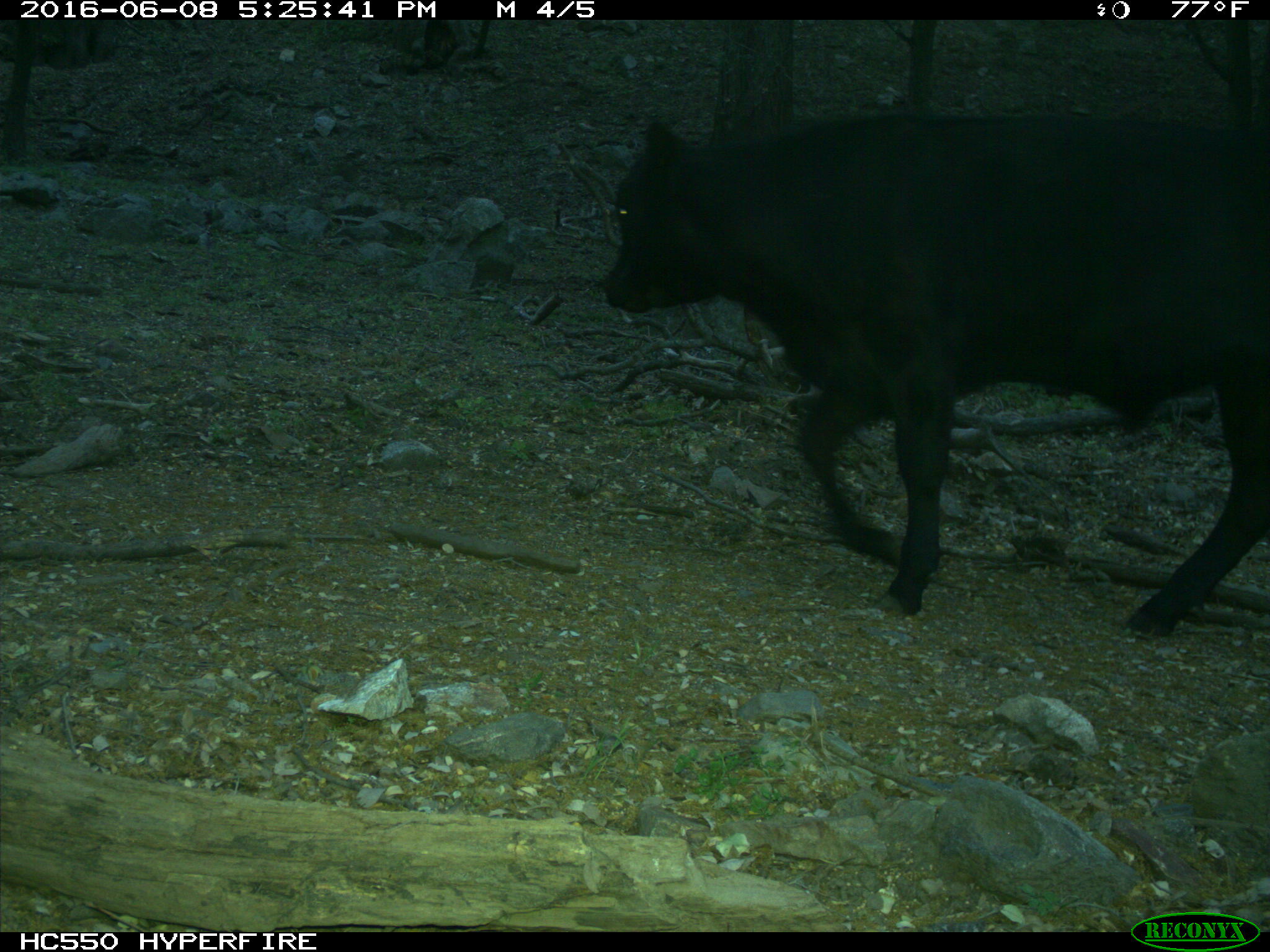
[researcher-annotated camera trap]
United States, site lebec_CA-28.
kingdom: Animalia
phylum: Chordata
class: Mammalia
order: Artiodactyla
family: Bovidae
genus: Bos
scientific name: Bos taurus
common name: domestic cow